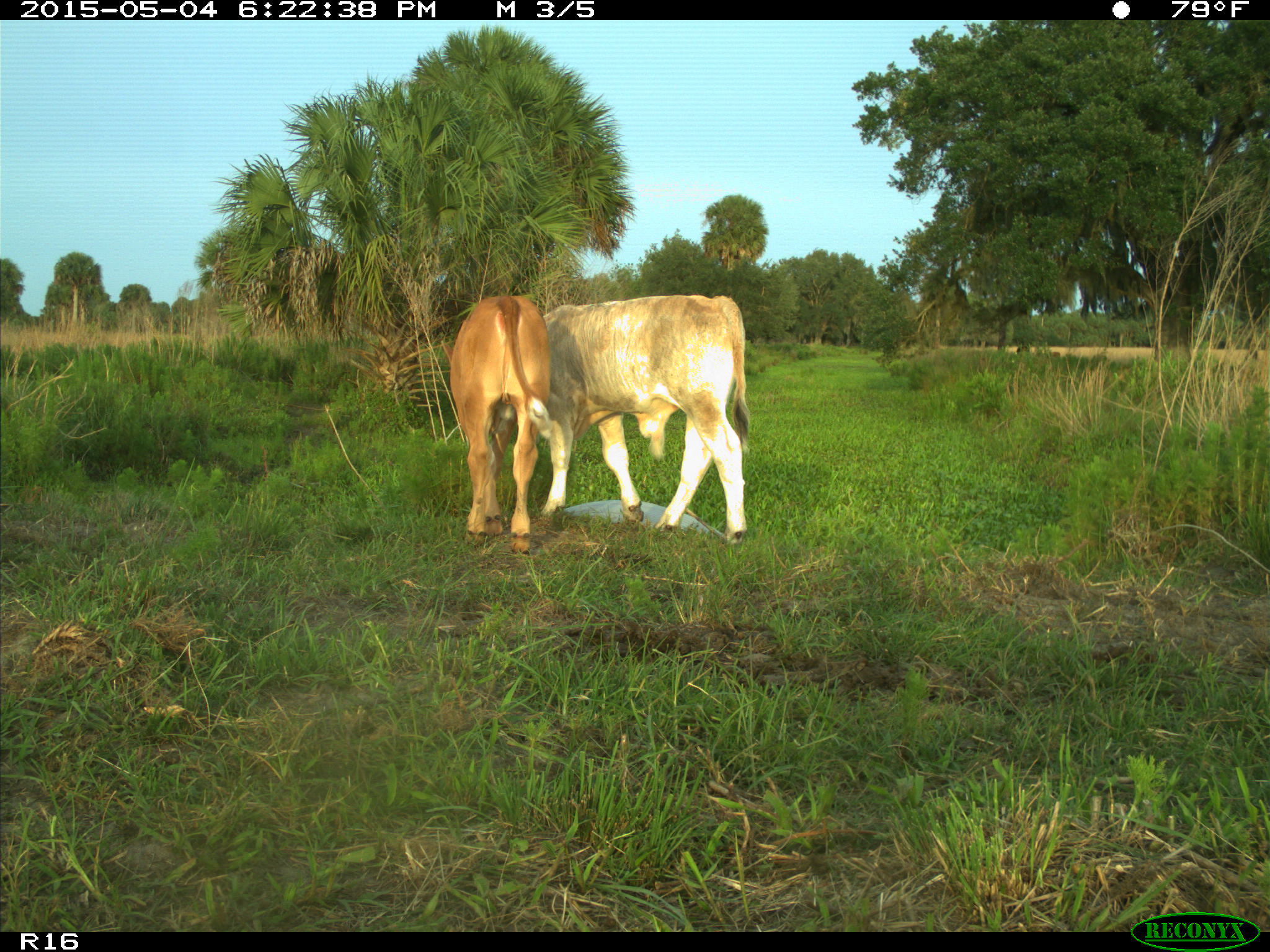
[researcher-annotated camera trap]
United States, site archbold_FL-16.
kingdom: Animalia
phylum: Chordata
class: Mammalia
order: Artiodactyla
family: Bovidae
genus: Bos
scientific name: Bos taurus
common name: domestic cow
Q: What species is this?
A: Bos taurus (domestic cow).